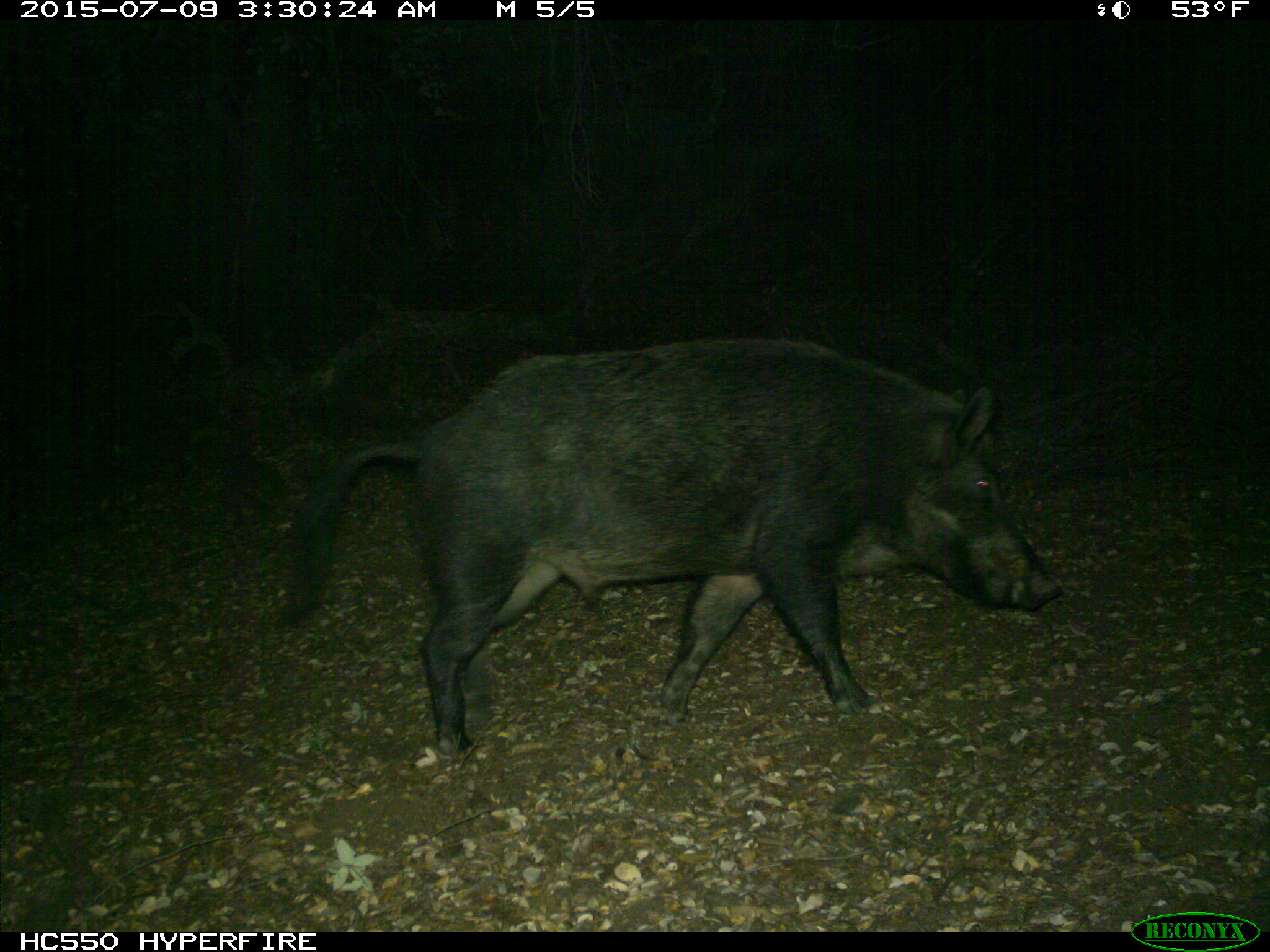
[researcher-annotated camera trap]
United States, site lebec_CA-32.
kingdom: Animalia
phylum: Chordata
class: Mammalia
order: Artiodactyla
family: Suidae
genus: Sus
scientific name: Sus scrofa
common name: wild boar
Sus scrofa (wild boar).